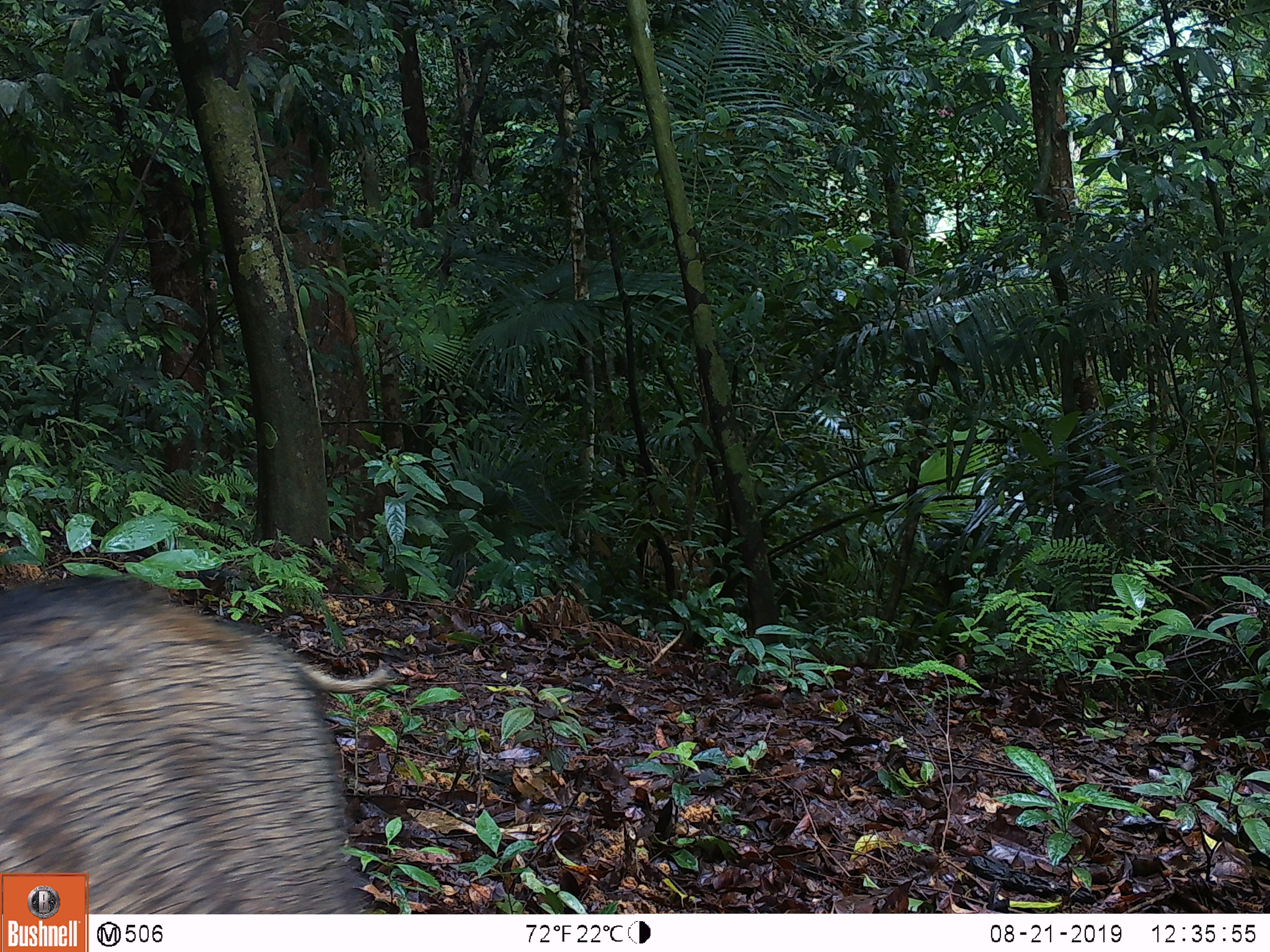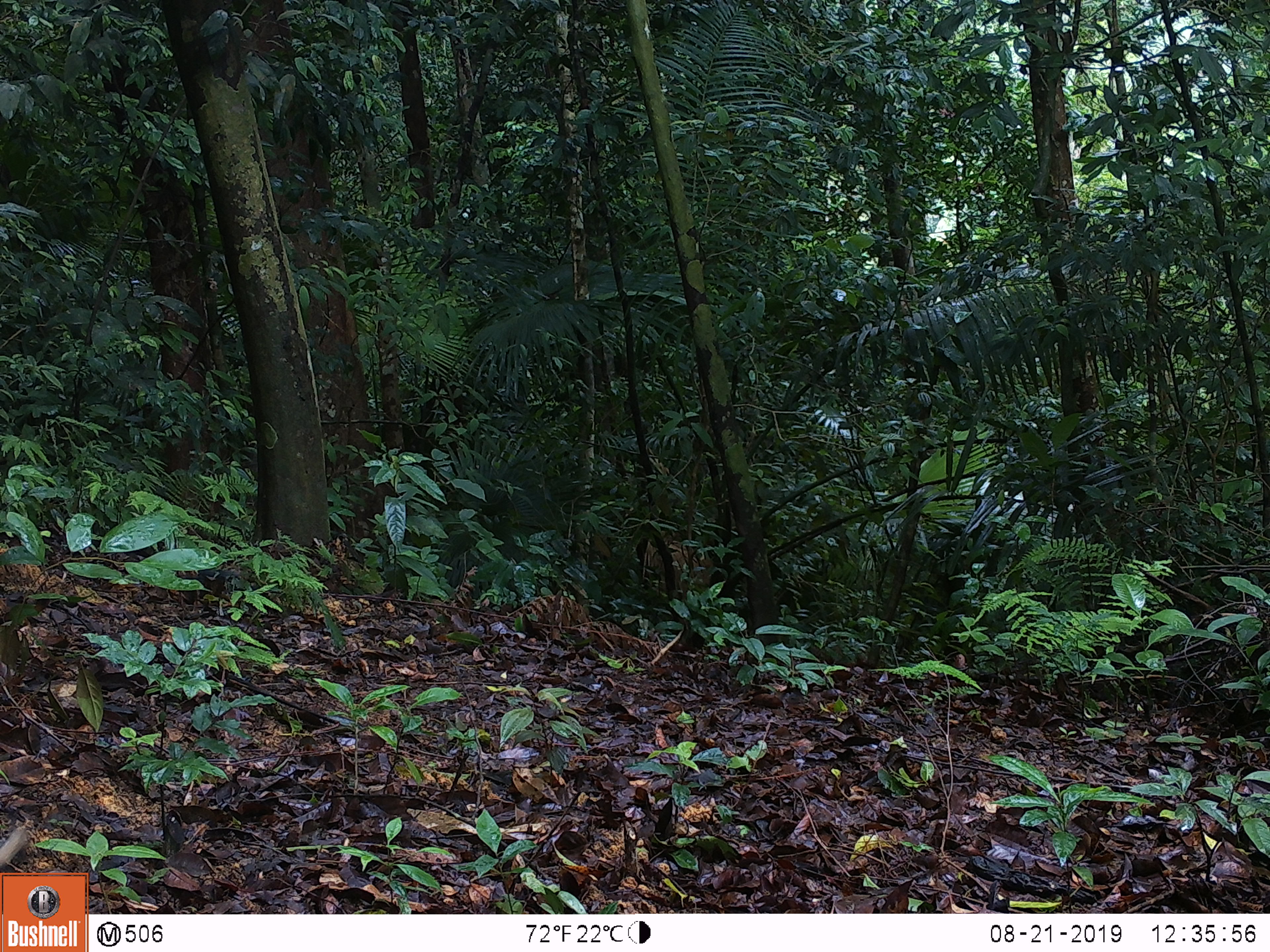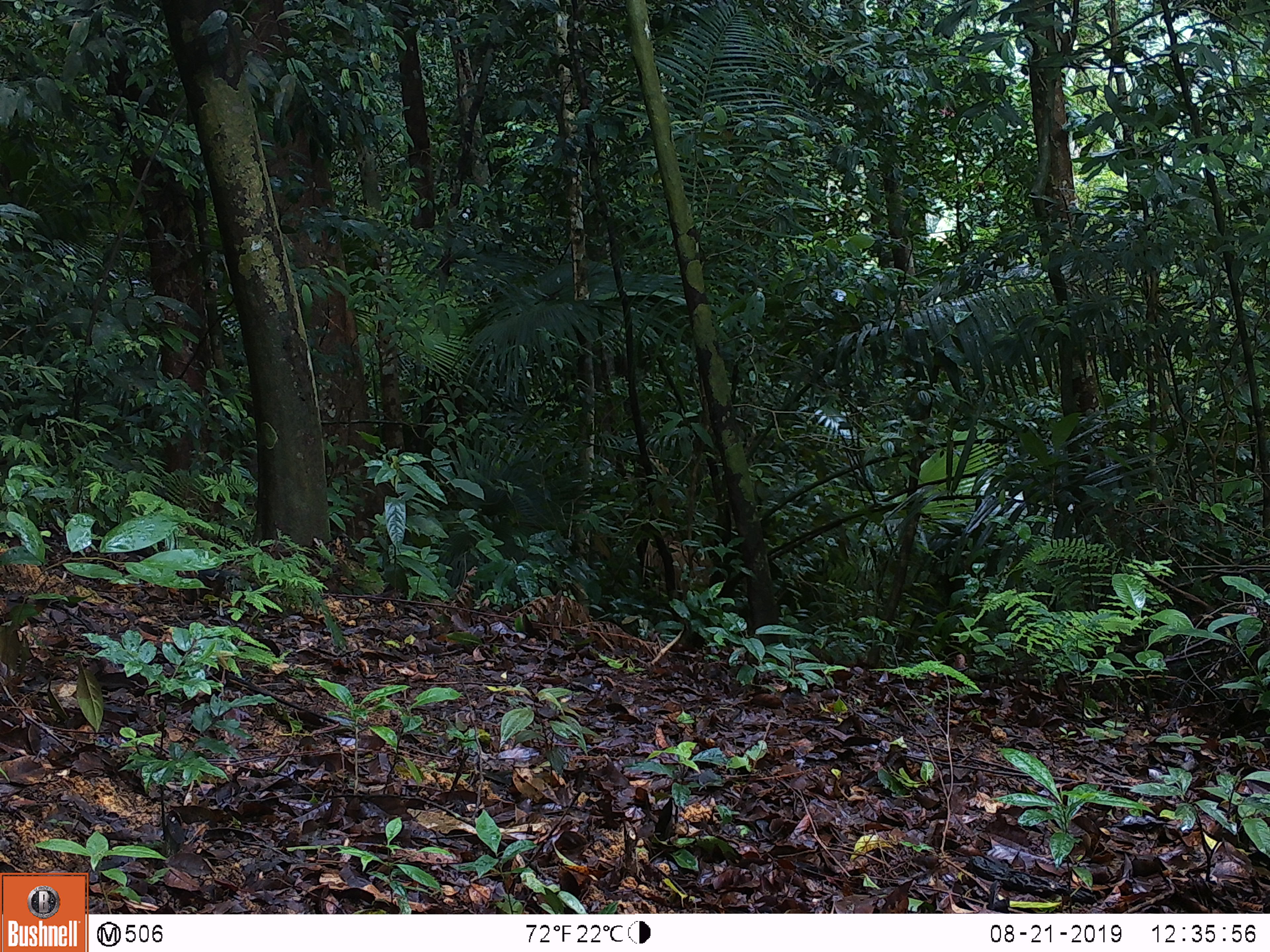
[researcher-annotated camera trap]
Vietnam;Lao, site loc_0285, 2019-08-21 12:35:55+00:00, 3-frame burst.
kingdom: Animalia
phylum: Chordata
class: Mammalia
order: Artiodactyla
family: Suidae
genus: Sus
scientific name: Sus scrofa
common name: eurasian wild pig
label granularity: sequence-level